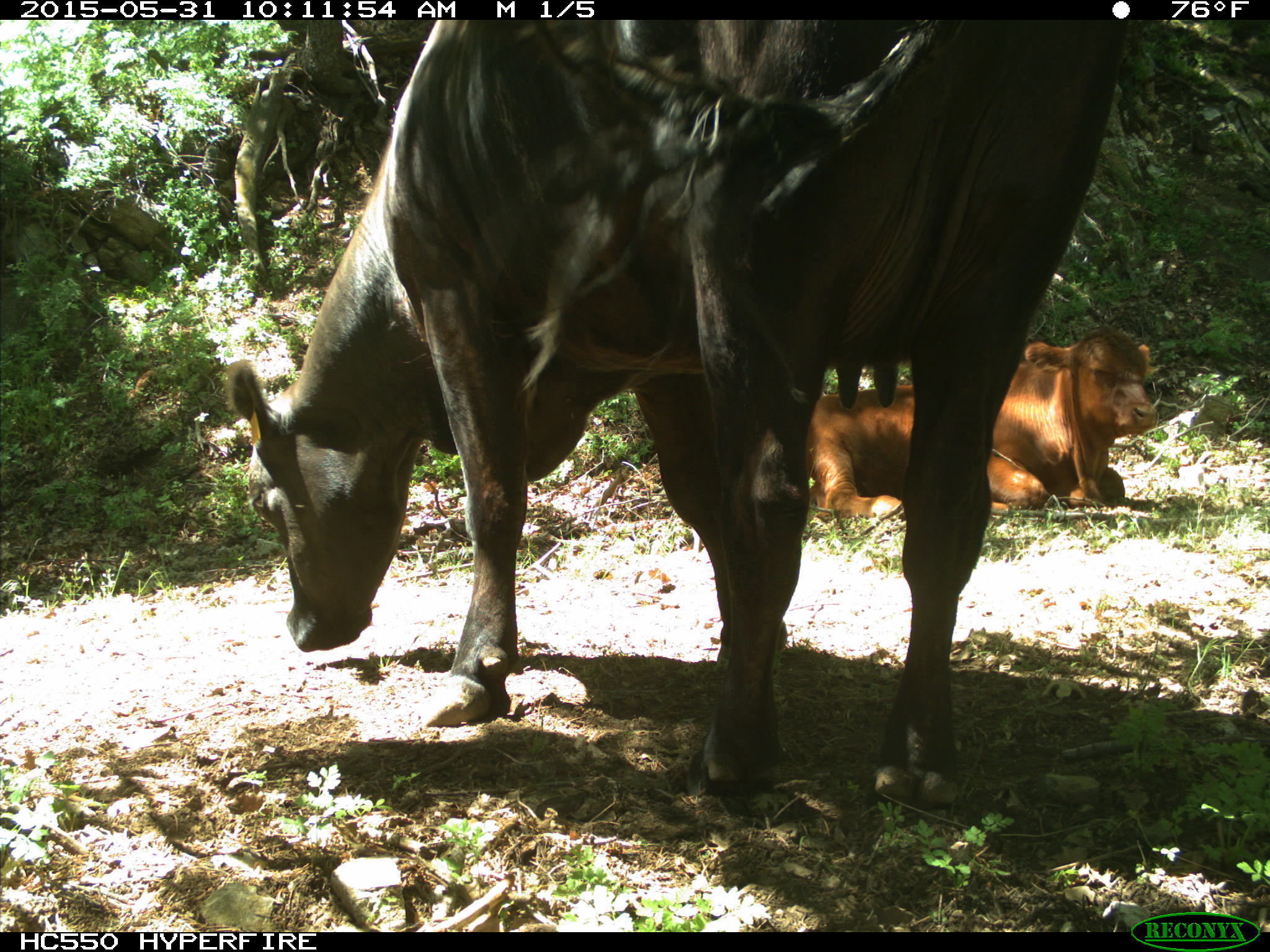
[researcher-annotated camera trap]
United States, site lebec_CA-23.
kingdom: Animalia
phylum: Chordata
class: Mammalia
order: Artiodactyla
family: Bovidae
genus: Bos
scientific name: Bos taurus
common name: domestic cow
Bos taurus (domestic cow).